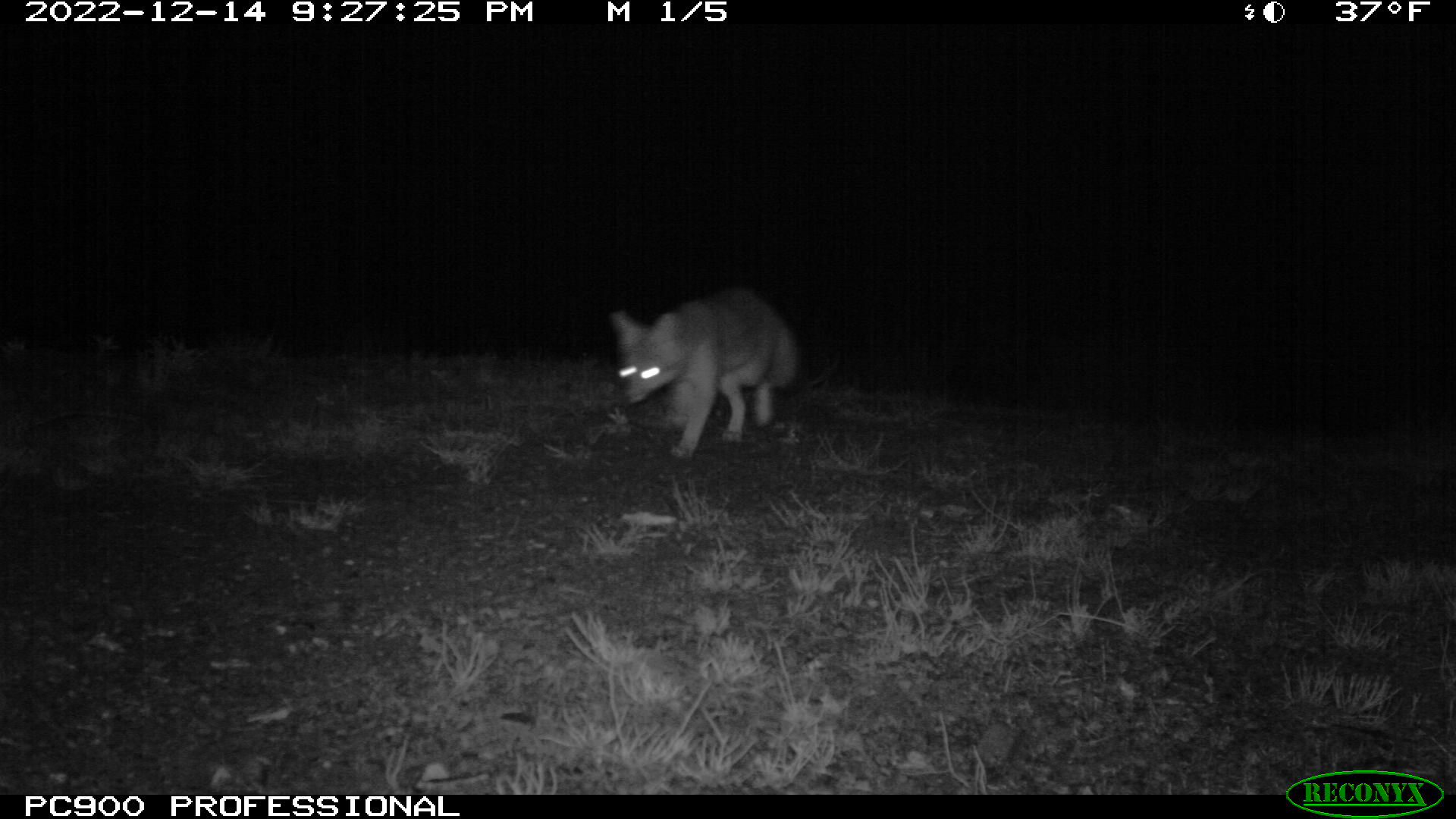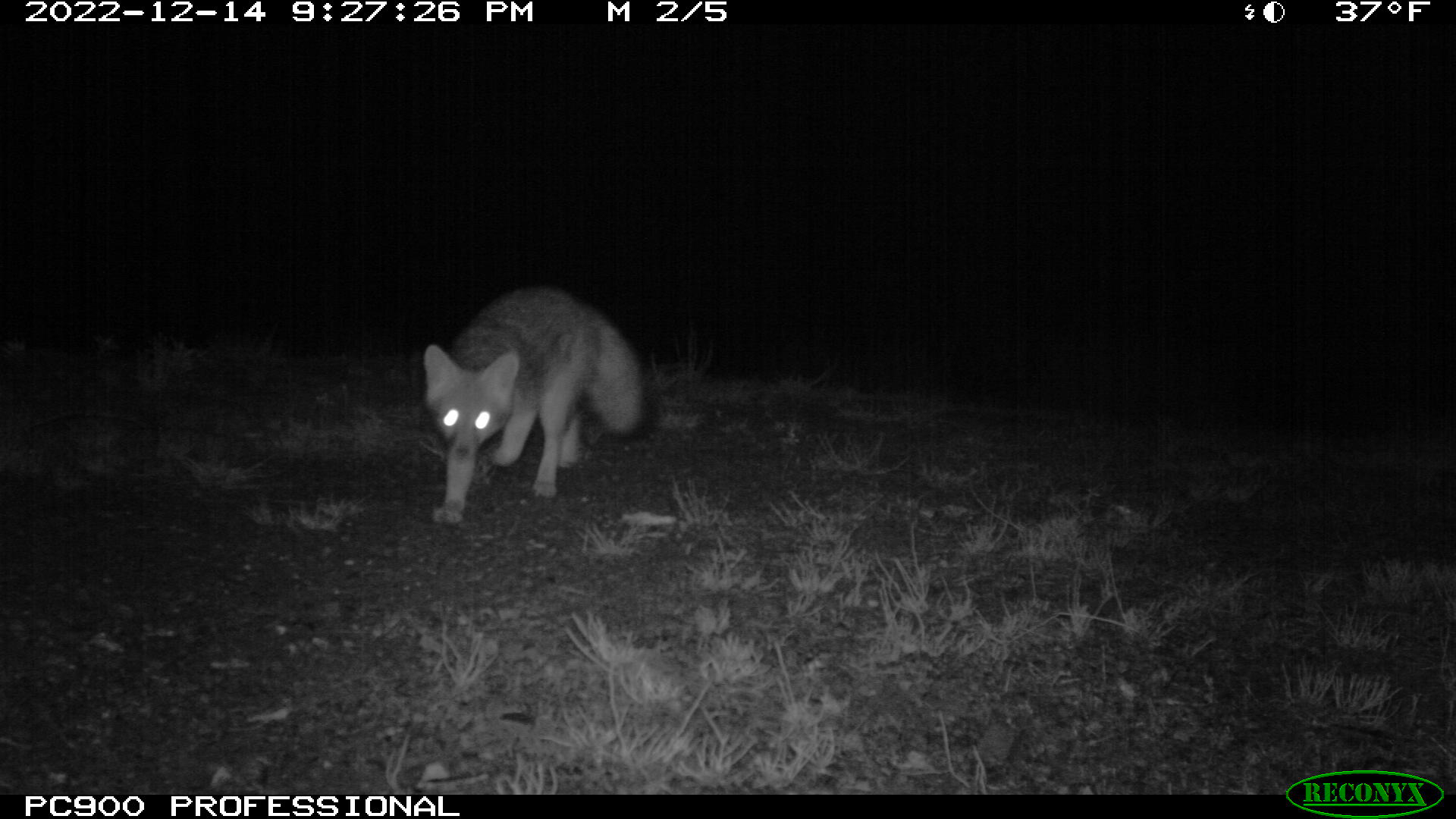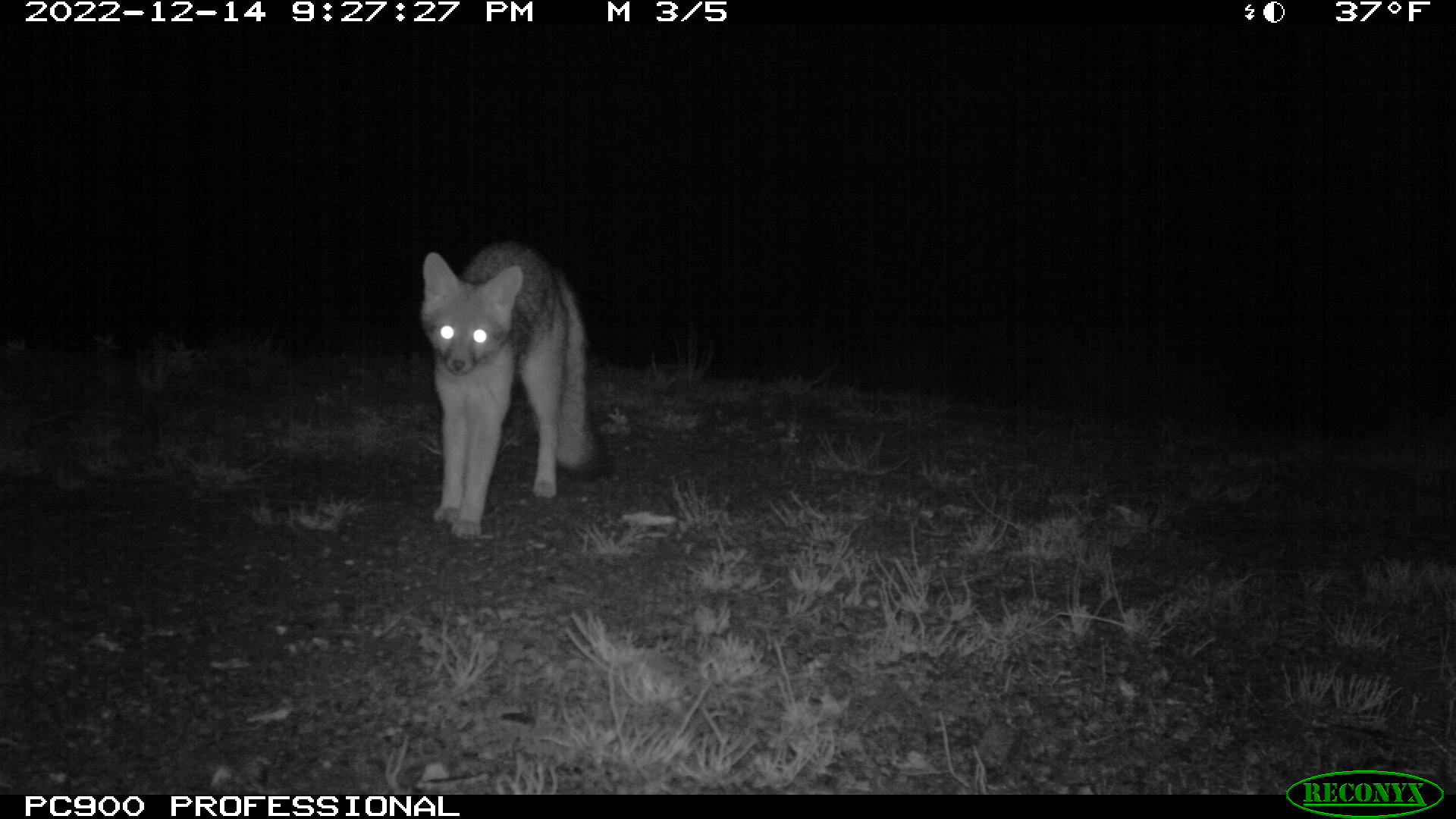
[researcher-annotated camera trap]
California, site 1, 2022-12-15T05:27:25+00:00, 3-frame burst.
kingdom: Animalia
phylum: Chordata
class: Mammalia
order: Carnivora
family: Canidae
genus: Urocyon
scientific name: Urocyon cinereoargenteus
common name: gray fox